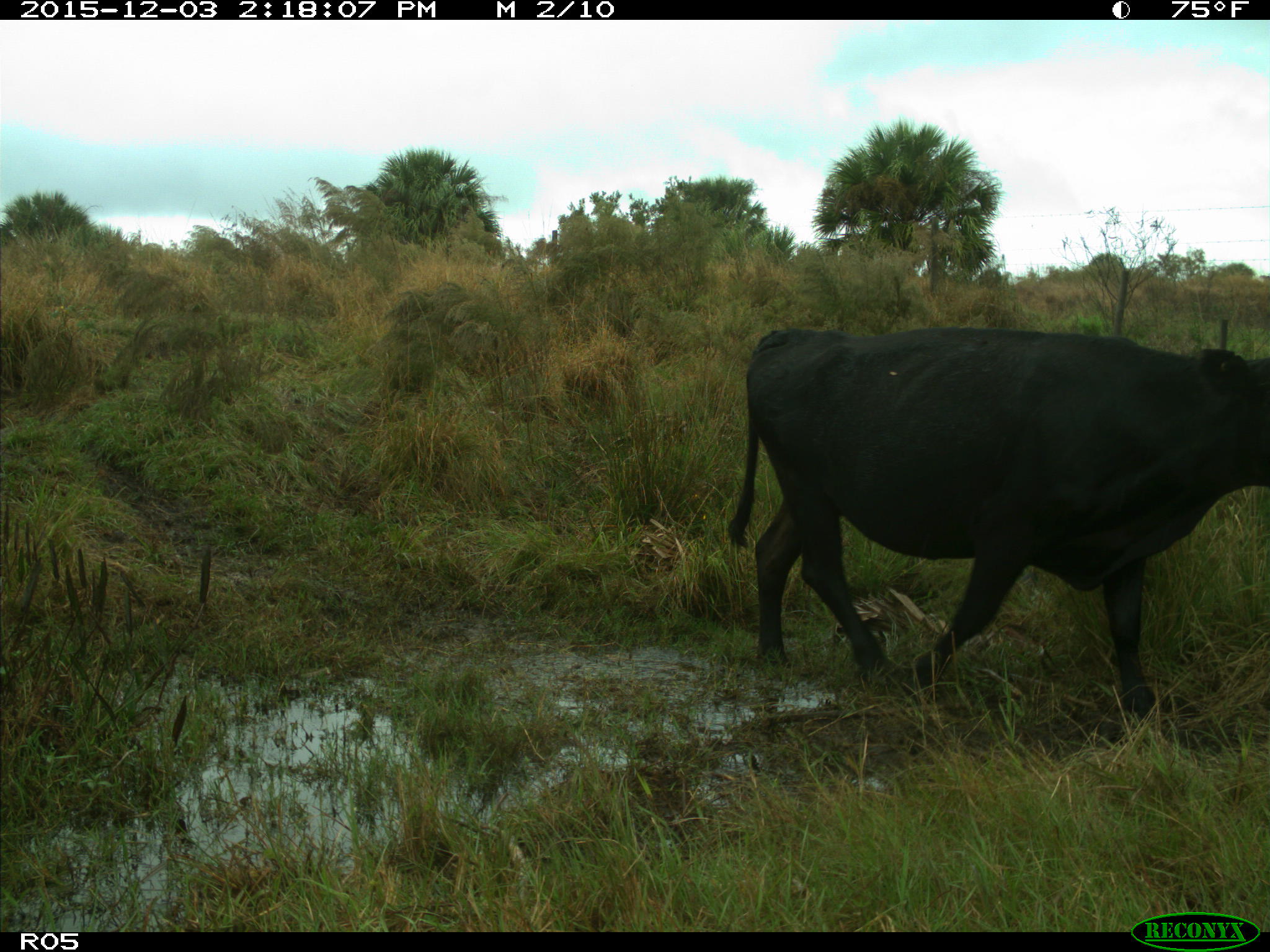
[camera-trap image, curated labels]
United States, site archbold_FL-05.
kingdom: Animalia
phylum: Chordata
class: Mammalia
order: Artiodactyla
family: Bovidae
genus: Bos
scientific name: Bos taurus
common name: domestic cow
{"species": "Bos taurus (domestic cow)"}